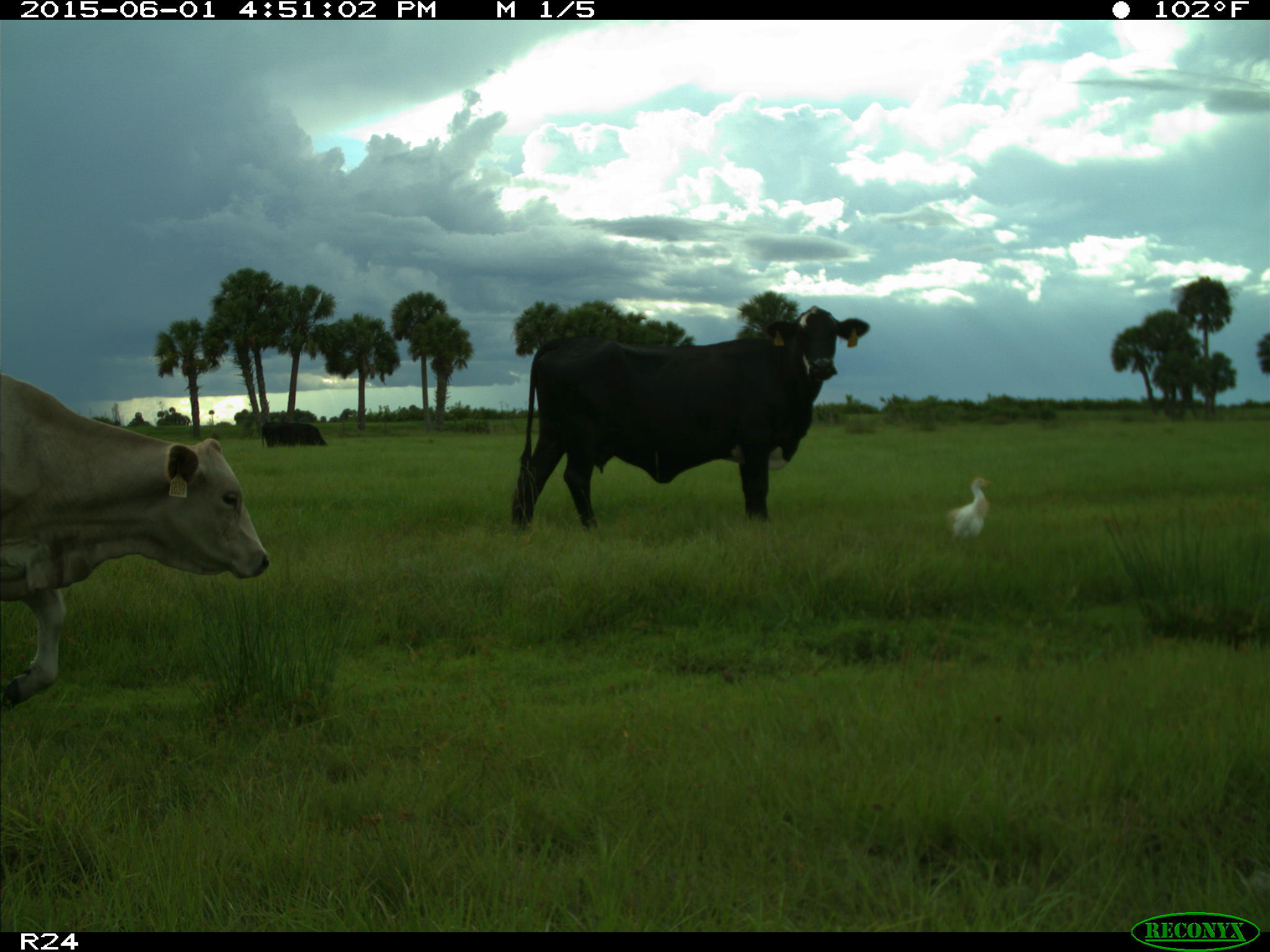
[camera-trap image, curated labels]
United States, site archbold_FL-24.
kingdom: Animalia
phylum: Chordata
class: Mammalia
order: Artiodactyla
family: Bovidae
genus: Bos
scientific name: Bos taurus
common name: domestic cow